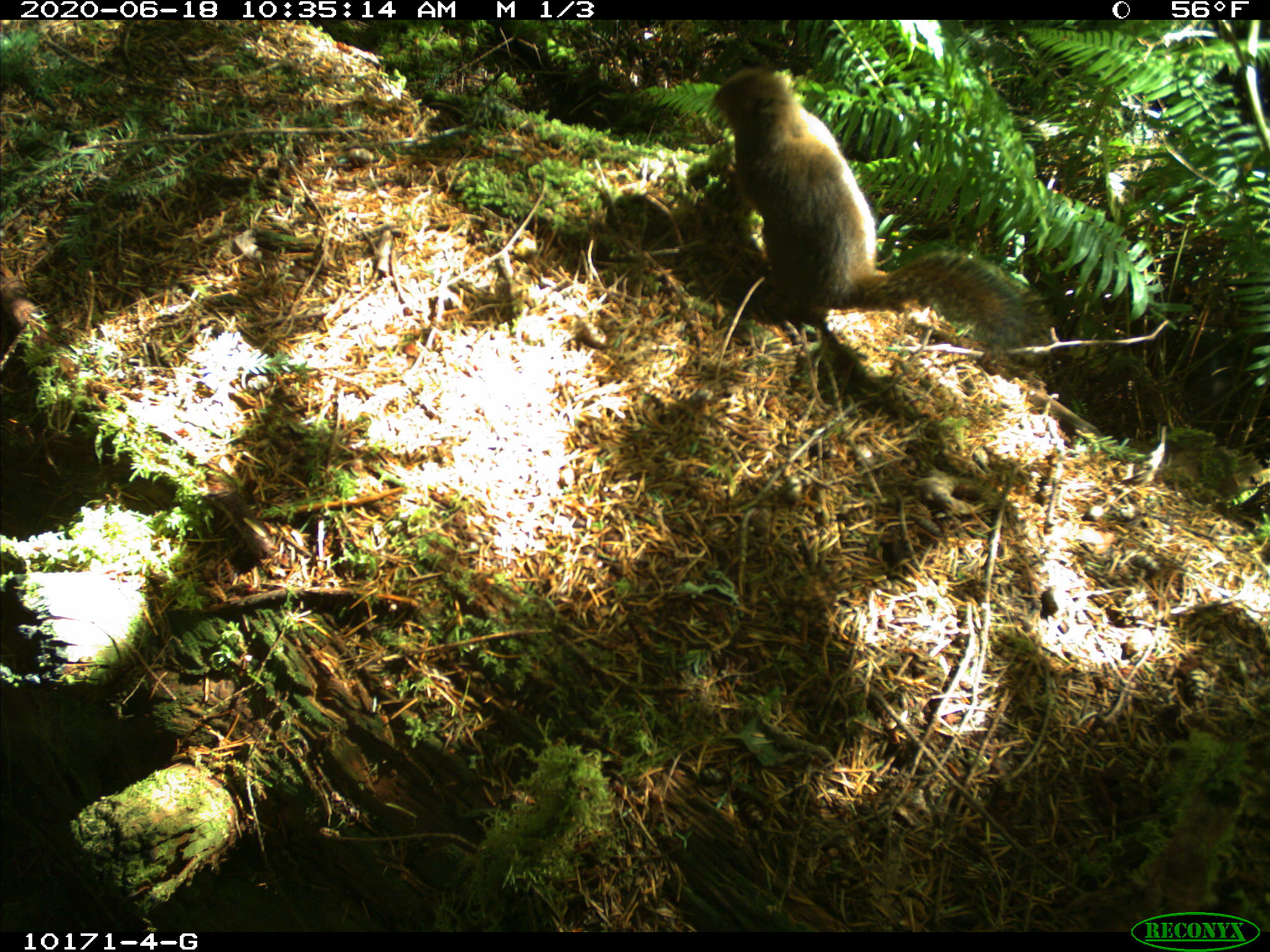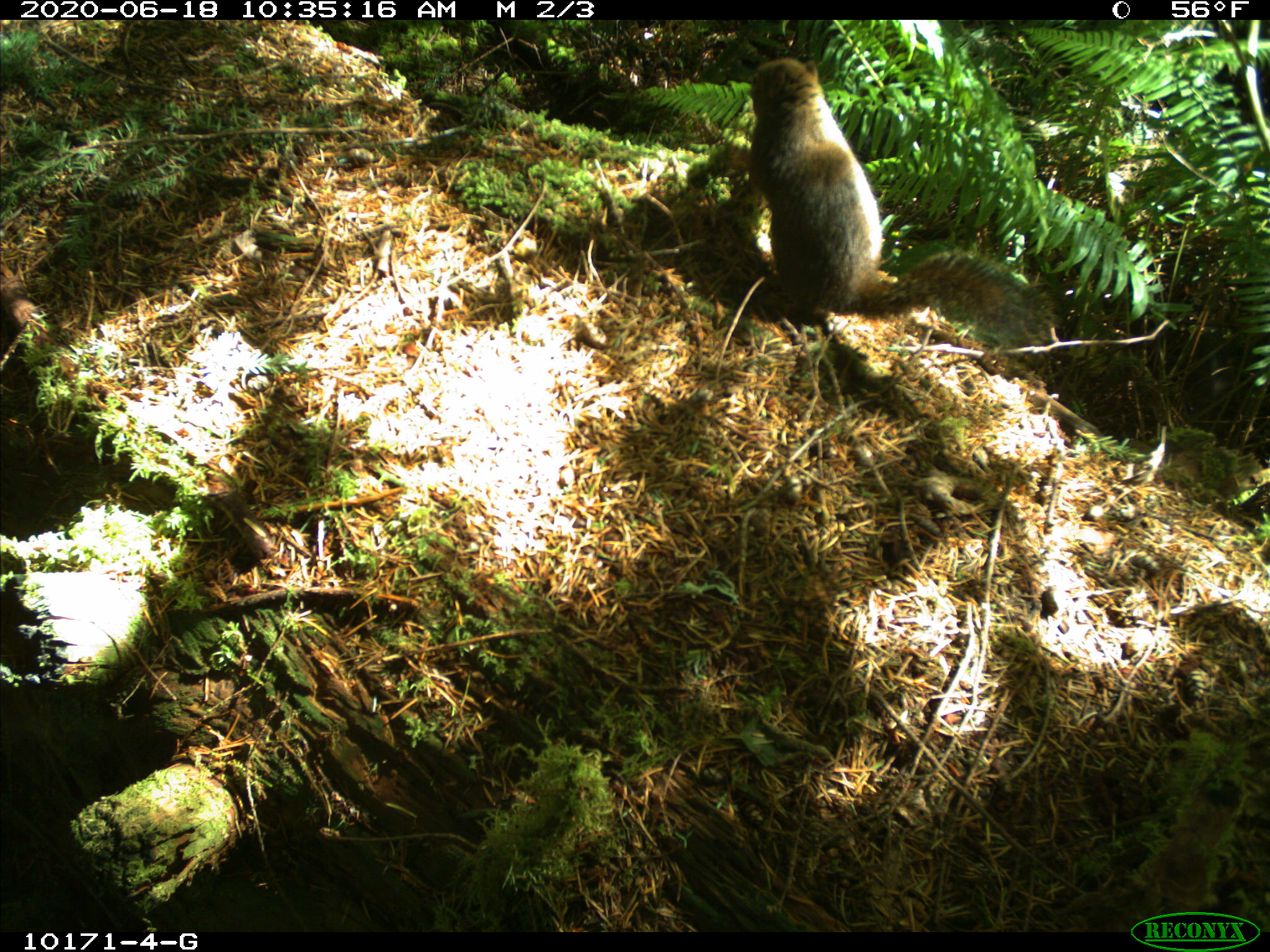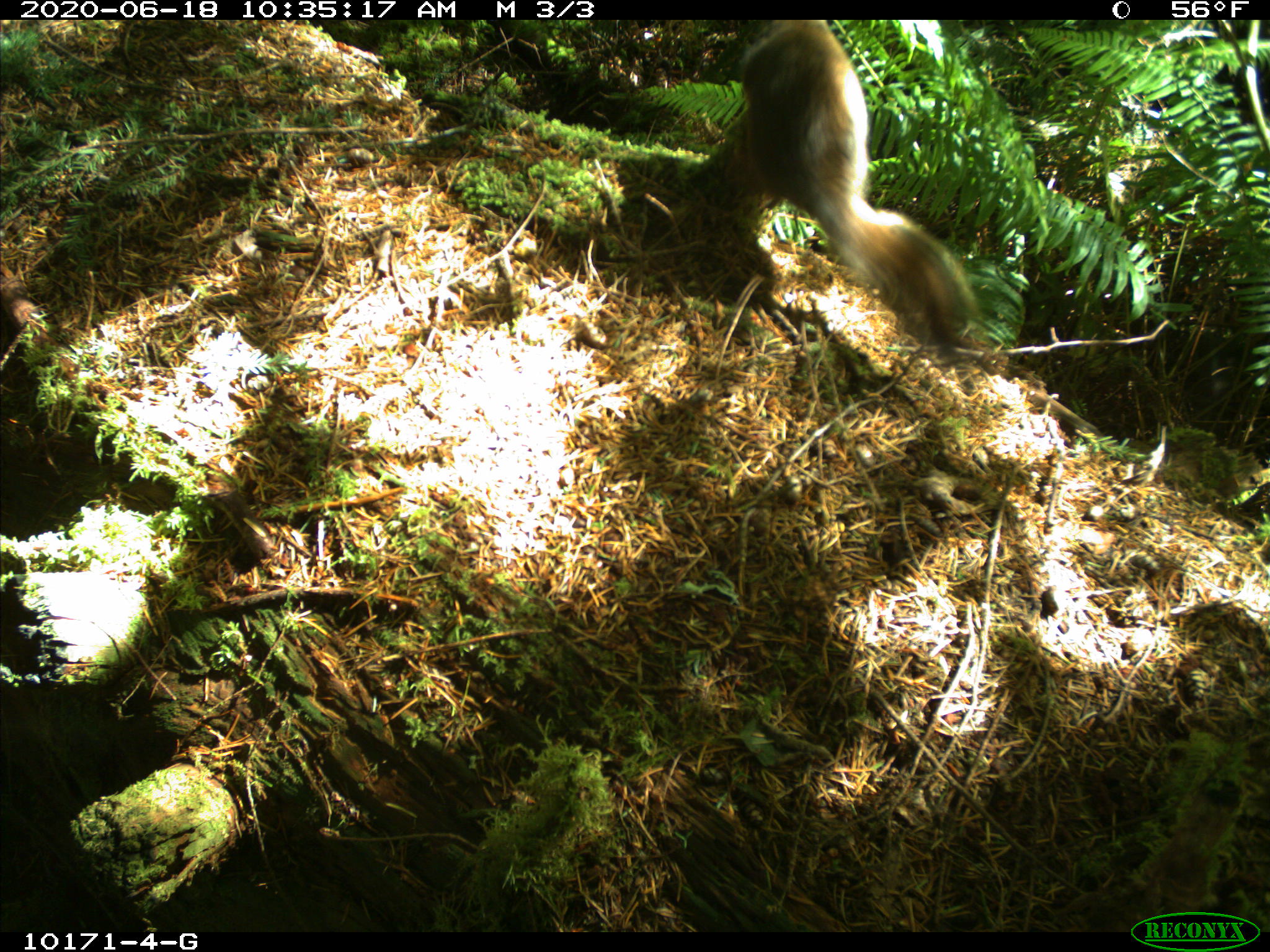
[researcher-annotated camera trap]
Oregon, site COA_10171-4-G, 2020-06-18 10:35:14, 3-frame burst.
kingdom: Animalia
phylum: Chordata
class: Mammalia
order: Rodentia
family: Sciuridae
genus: Tamiasciurus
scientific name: Tamiasciurus douglasii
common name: douglas squirrel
Douglas squirrel (Tamiasciurus douglasii).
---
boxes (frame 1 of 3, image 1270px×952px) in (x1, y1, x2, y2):
douglas squirrel: (701, 68, 1019, 342)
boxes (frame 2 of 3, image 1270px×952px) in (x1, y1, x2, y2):
douglas squirrel: (741, 58, 1016, 331)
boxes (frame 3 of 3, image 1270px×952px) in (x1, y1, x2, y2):
douglas squirrel: (718, 19, 964, 334)